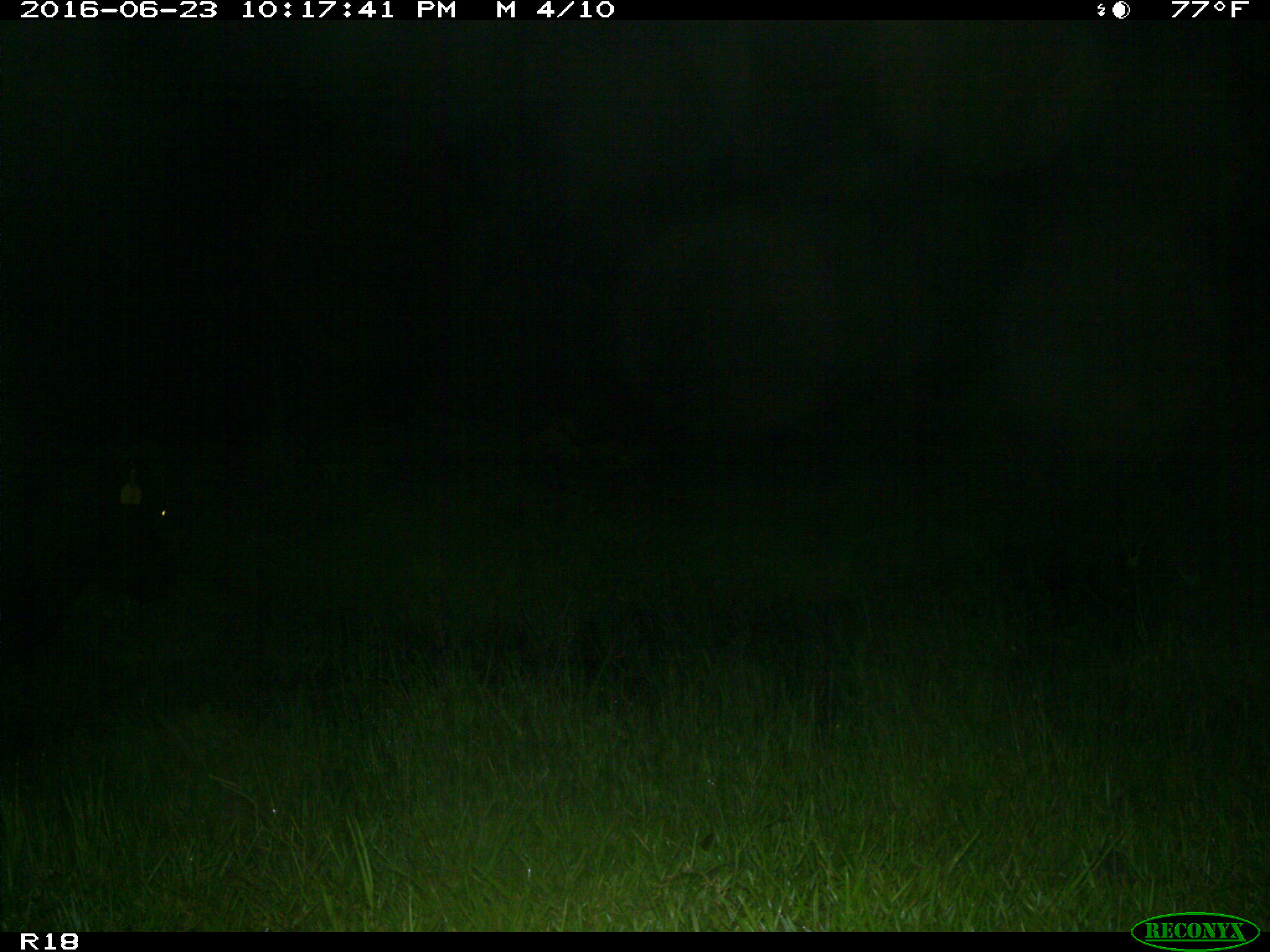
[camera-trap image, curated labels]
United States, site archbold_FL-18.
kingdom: Animalia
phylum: Chordata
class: Mammalia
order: Artiodactyla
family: Bovidae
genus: Bos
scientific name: Bos taurus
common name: domestic cow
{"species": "Bos taurus (domestic cow)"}